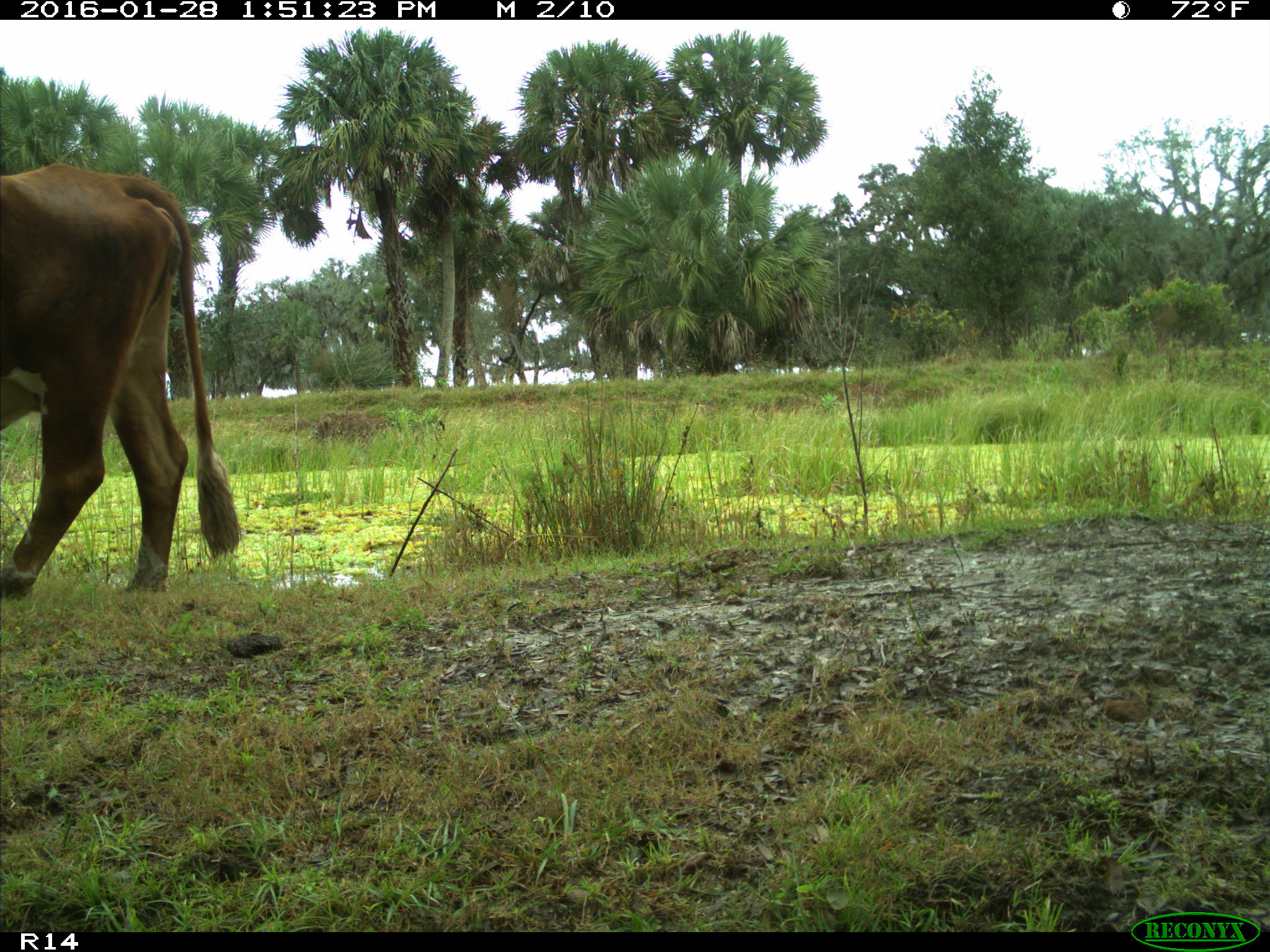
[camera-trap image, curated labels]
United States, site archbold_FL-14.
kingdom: Animalia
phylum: Chordata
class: Mammalia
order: Artiodactyla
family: Bovidae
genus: Bos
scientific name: Bos taurus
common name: domestic cow